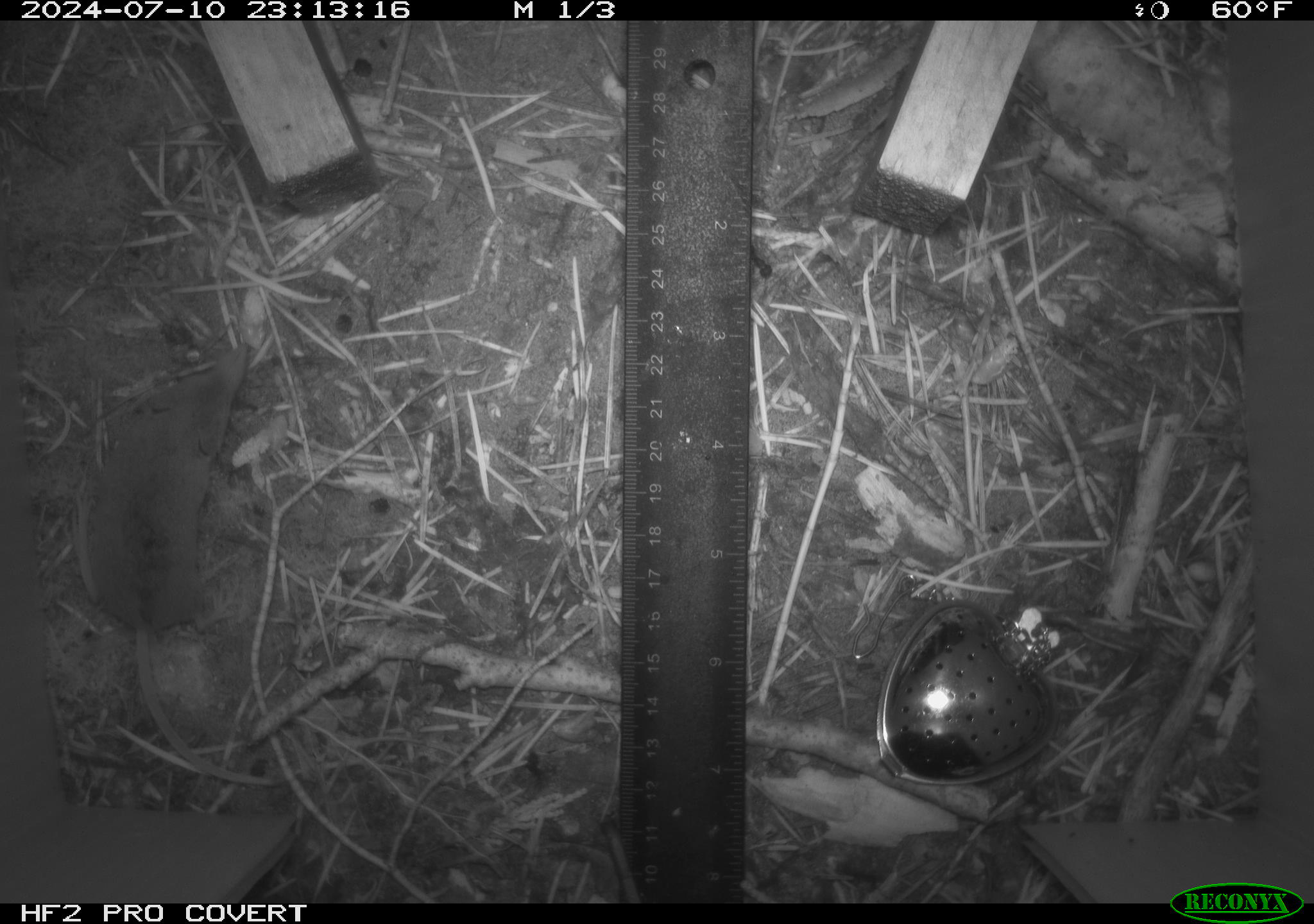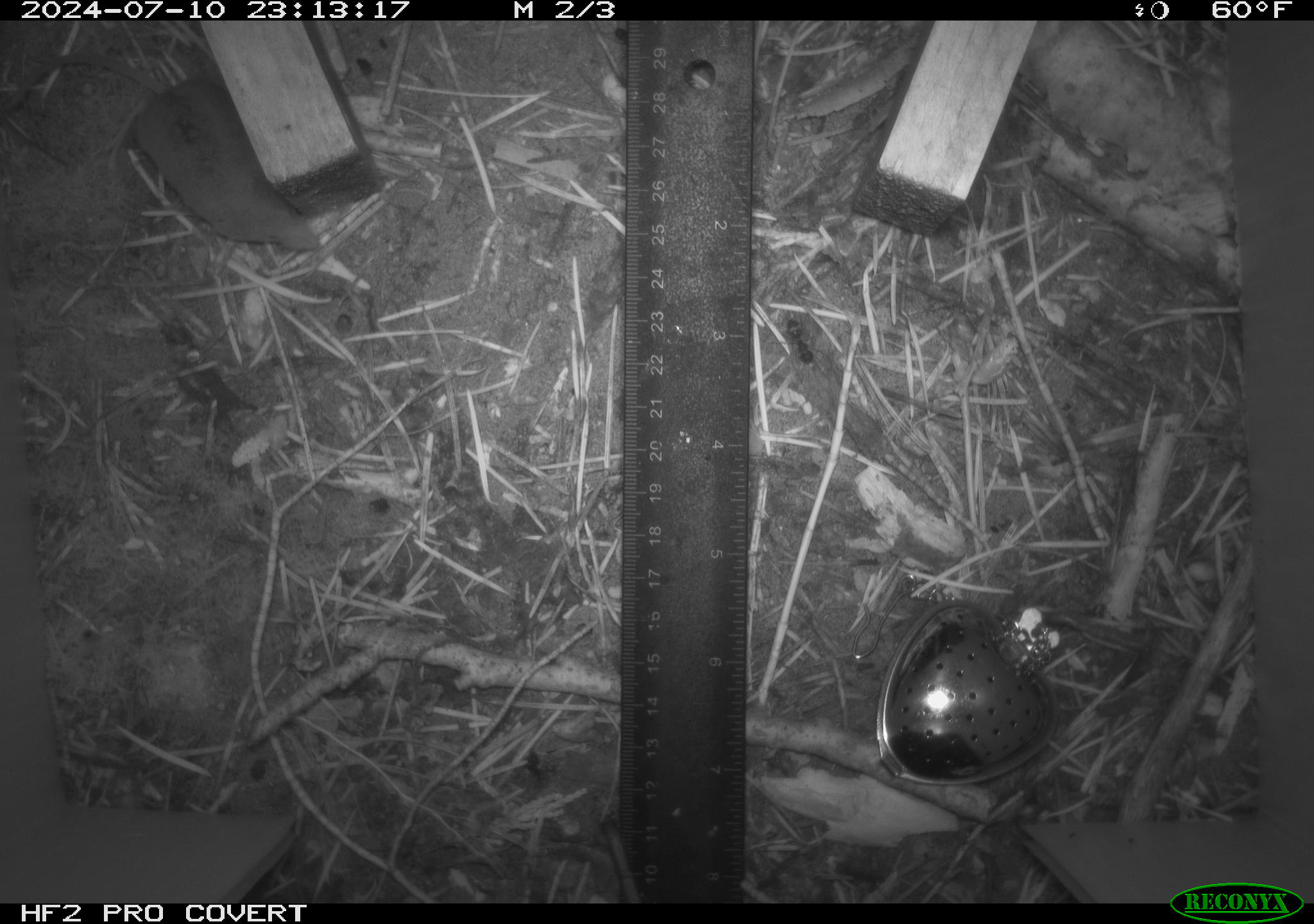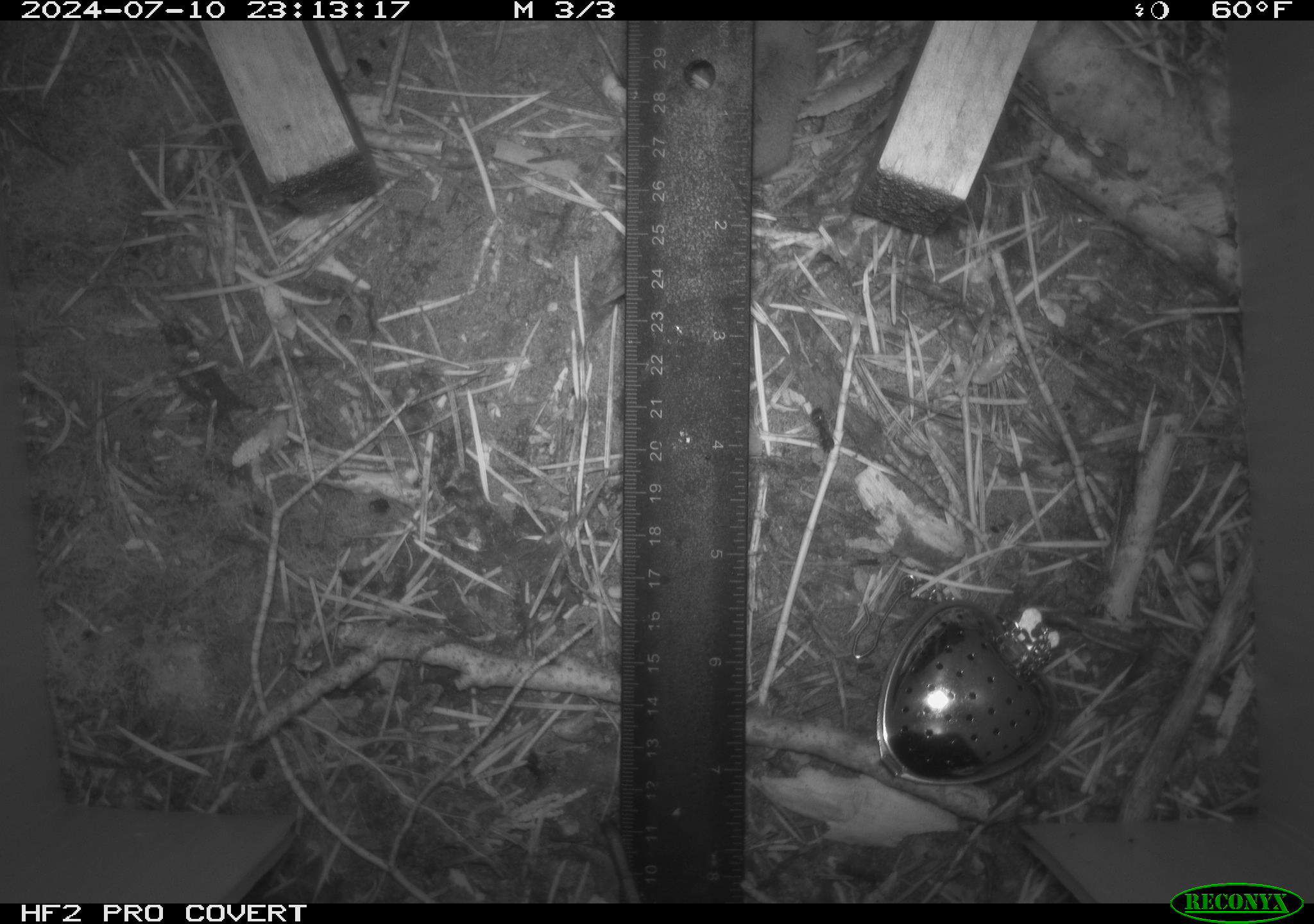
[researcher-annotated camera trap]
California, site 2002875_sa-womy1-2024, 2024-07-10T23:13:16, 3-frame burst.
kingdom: Animalia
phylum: Chordata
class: Mammalia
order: Eulipotyphla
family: Soricidae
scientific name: Soricidae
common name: shrews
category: soricidae family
Soricidae family (shrews) (Soricidae).